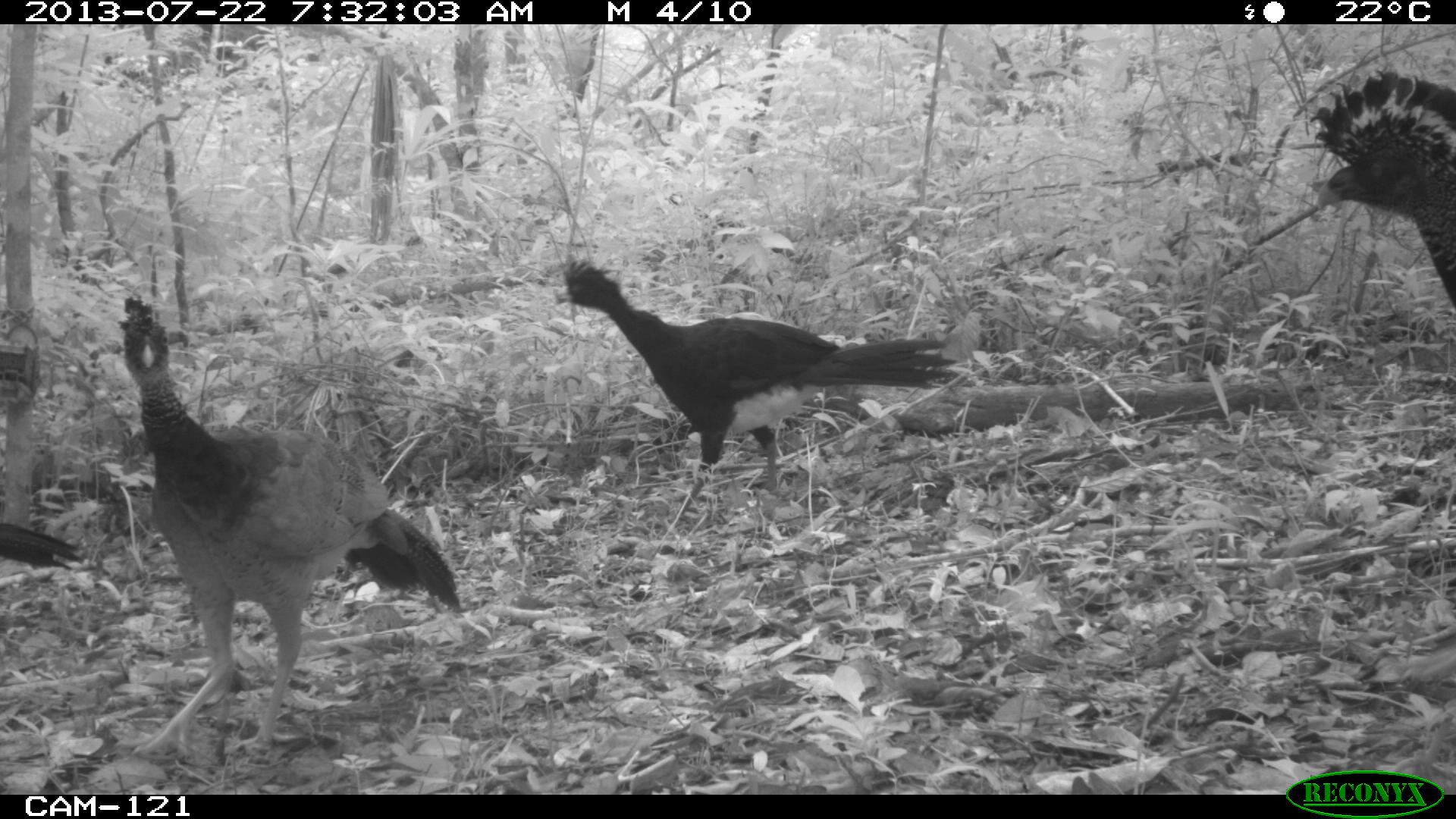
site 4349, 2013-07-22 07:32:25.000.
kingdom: Animalia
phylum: Chordata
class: Aves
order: Galliformes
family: Cracidae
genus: Crax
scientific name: Crax rubra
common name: great curassow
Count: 4.